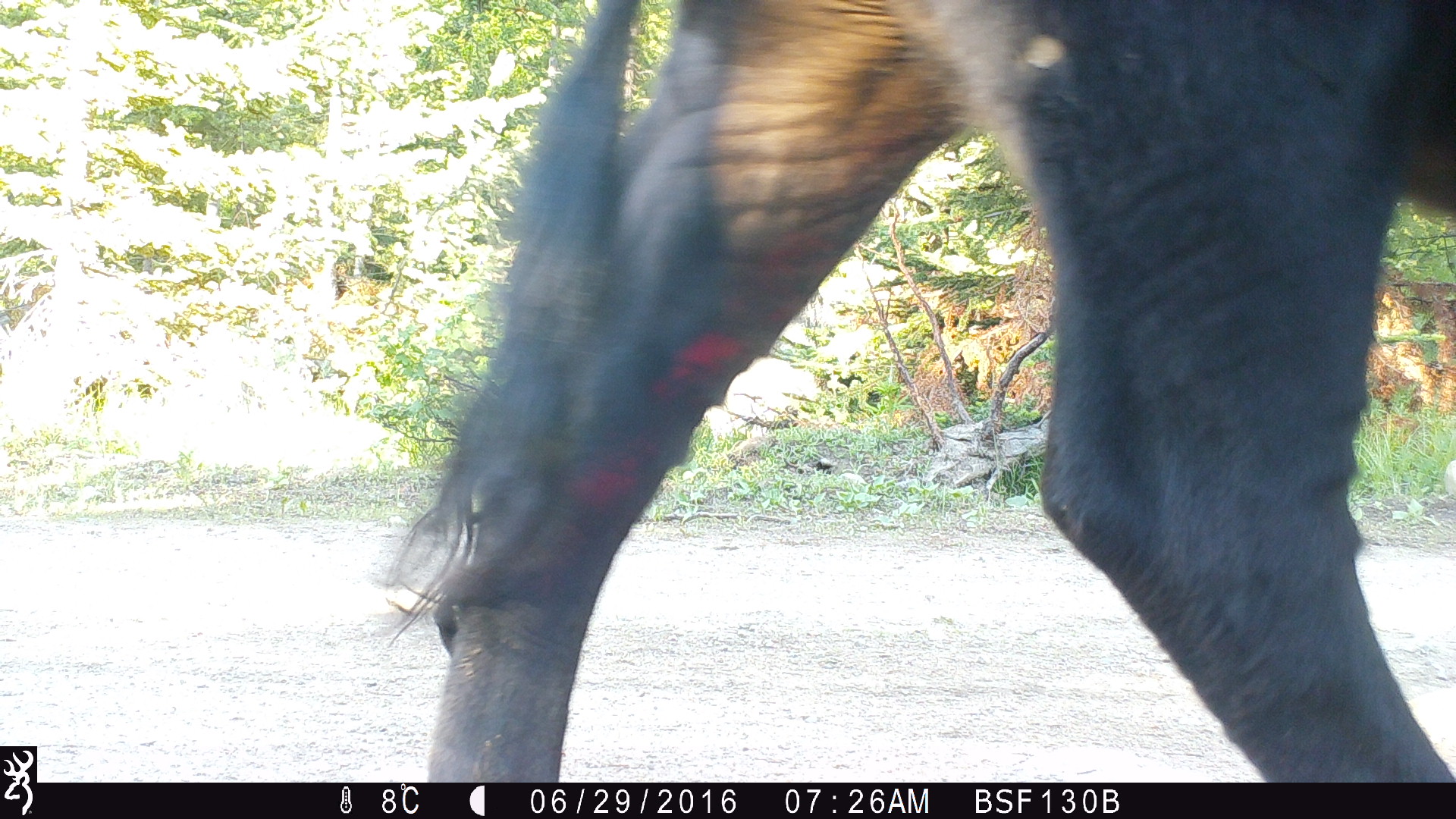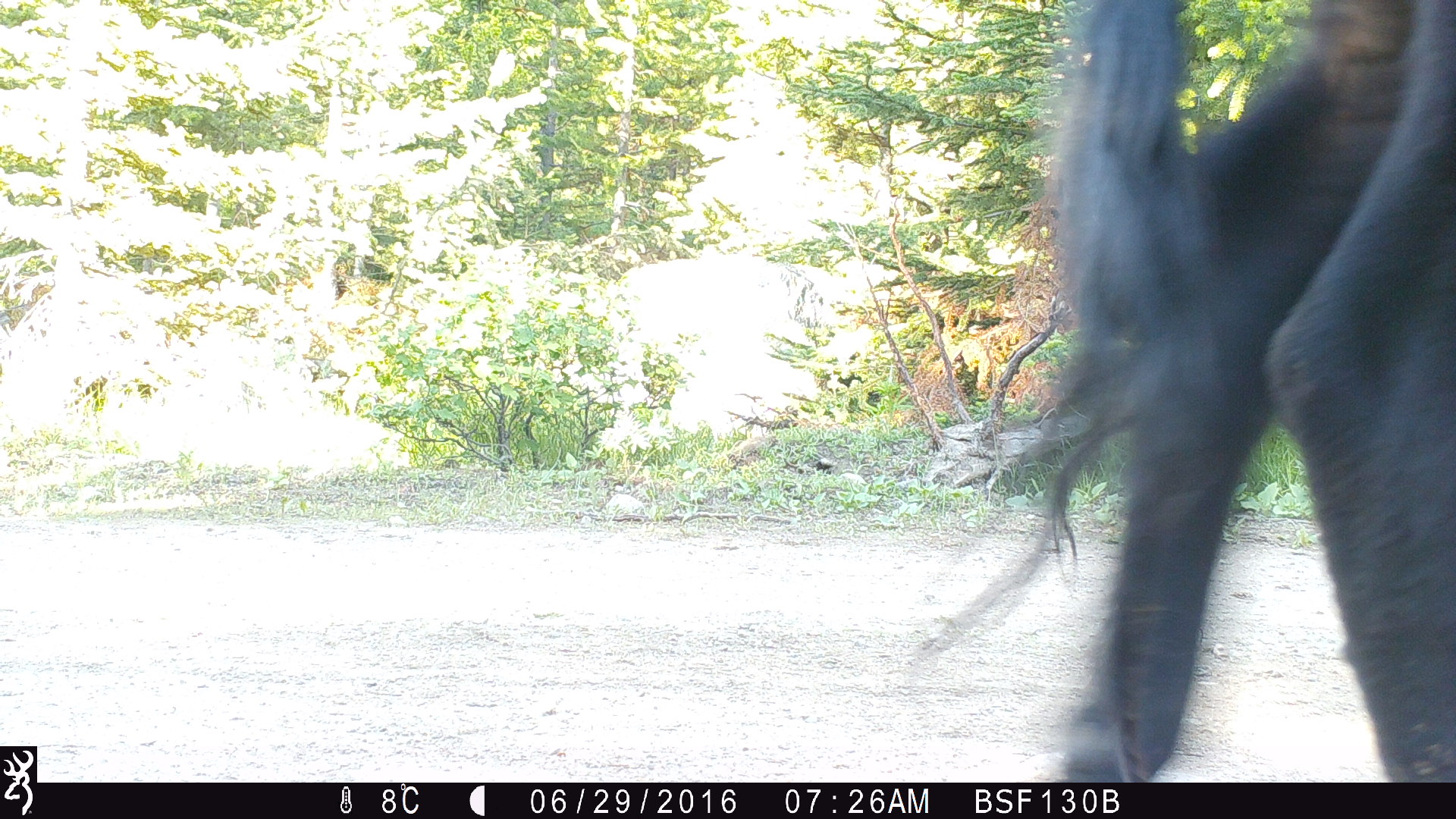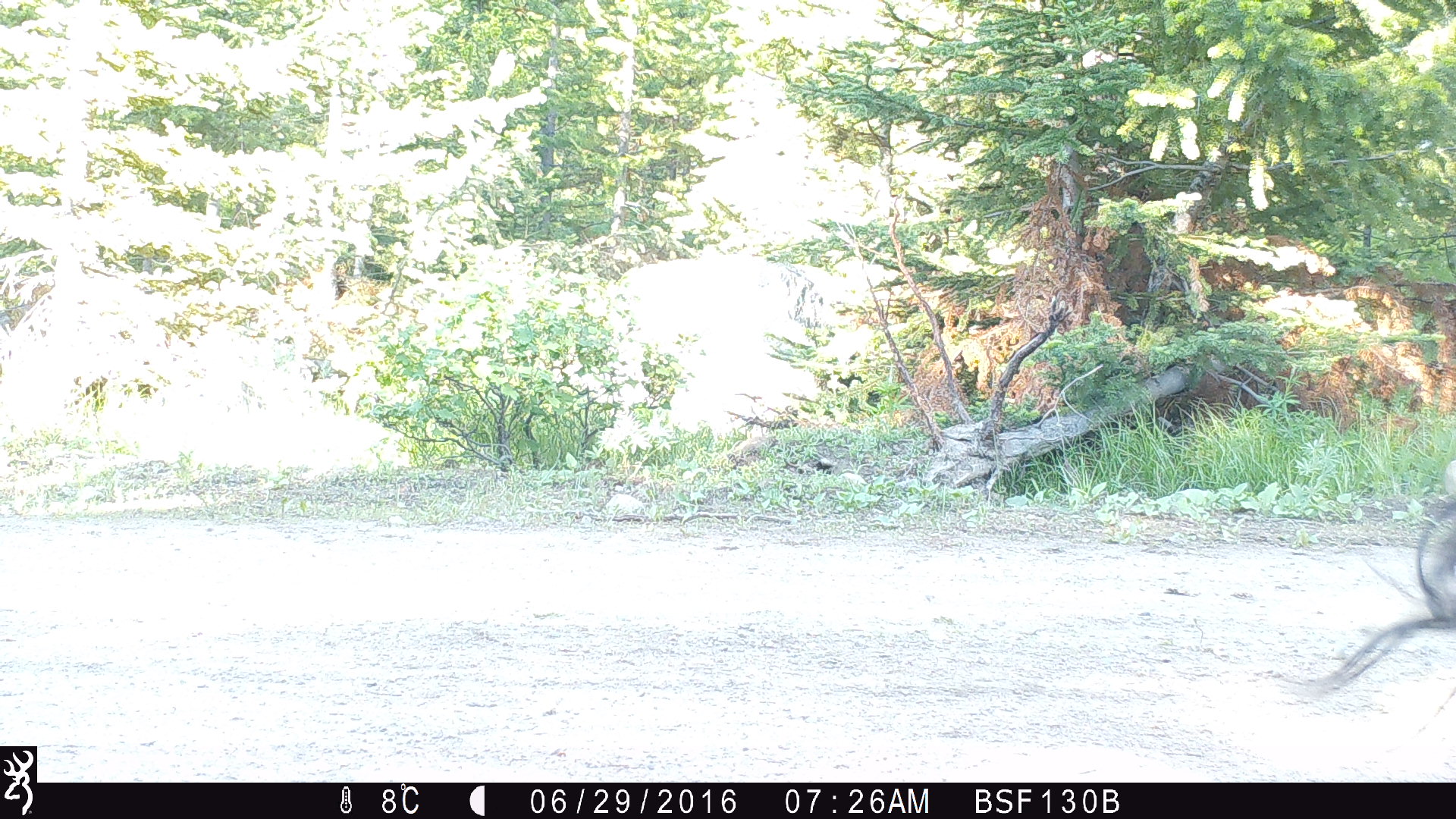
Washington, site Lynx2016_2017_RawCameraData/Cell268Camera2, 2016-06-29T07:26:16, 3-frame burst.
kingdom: Animalia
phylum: Chordata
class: Mammalia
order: Artiodactyla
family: Bovidae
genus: Bos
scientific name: Bos taurus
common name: domestic cattle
Domestic cattle (Bos taurus). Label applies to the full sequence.